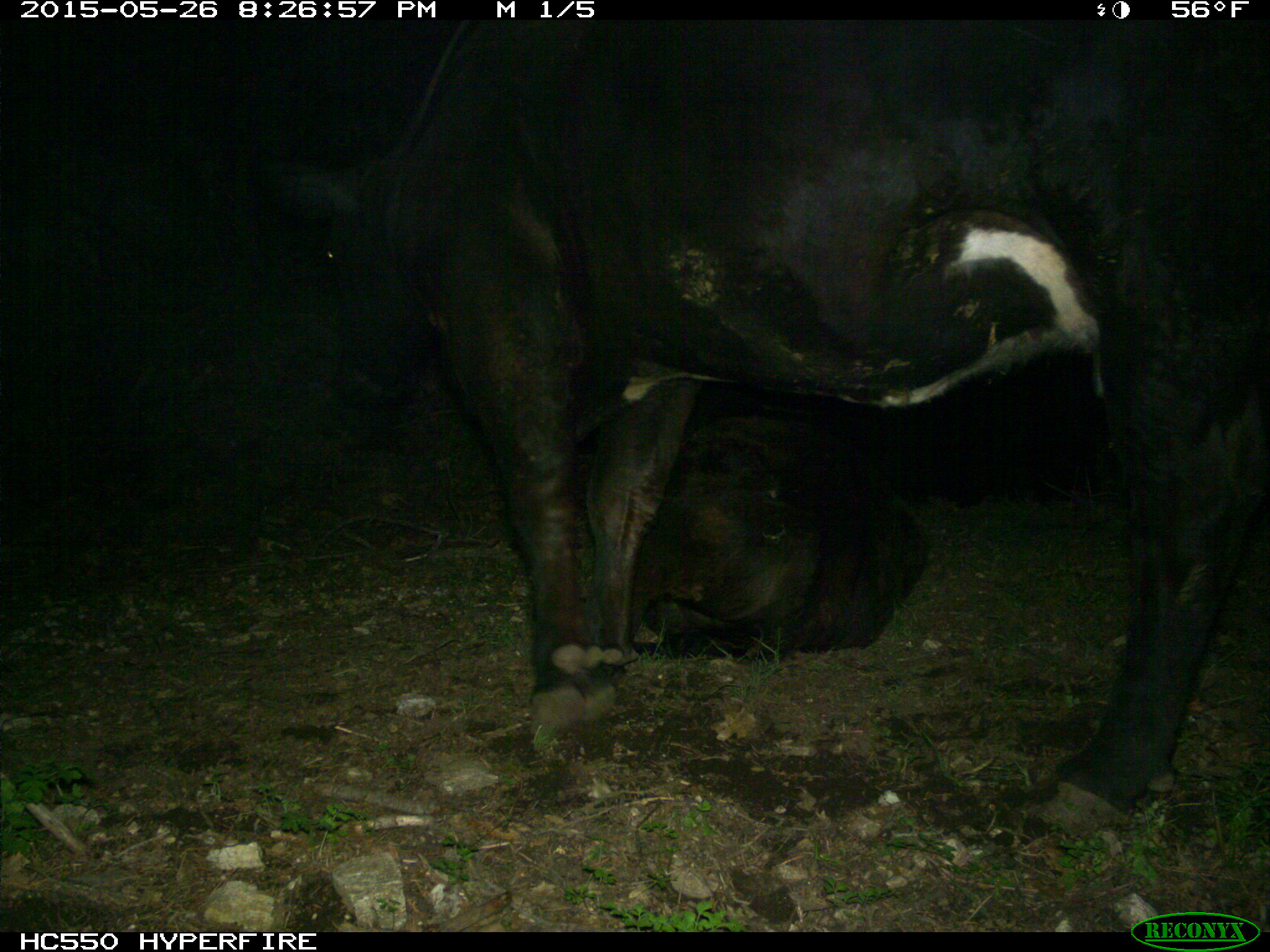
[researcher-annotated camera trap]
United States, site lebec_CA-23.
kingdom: Animalia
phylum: Chordata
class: Mammalia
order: Artiodactyla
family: Bovidae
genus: Bos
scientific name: Bos taurus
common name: domestic cow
Bos taurus (domestic cow).